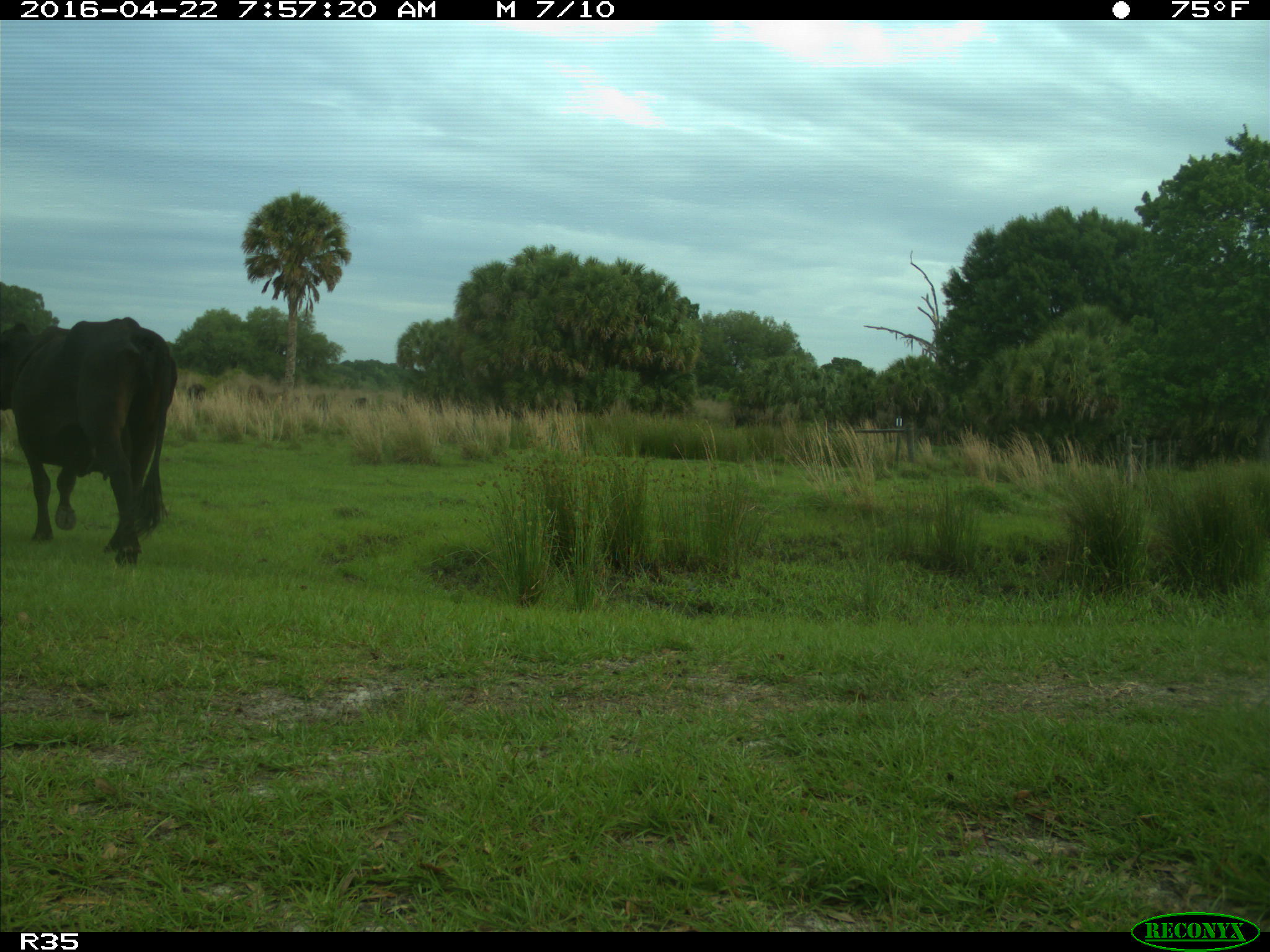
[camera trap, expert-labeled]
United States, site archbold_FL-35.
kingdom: Animalia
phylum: Chordata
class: Mammalia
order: Artiodactyla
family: Bovidae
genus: Bos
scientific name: Bos taurus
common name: domestic cow